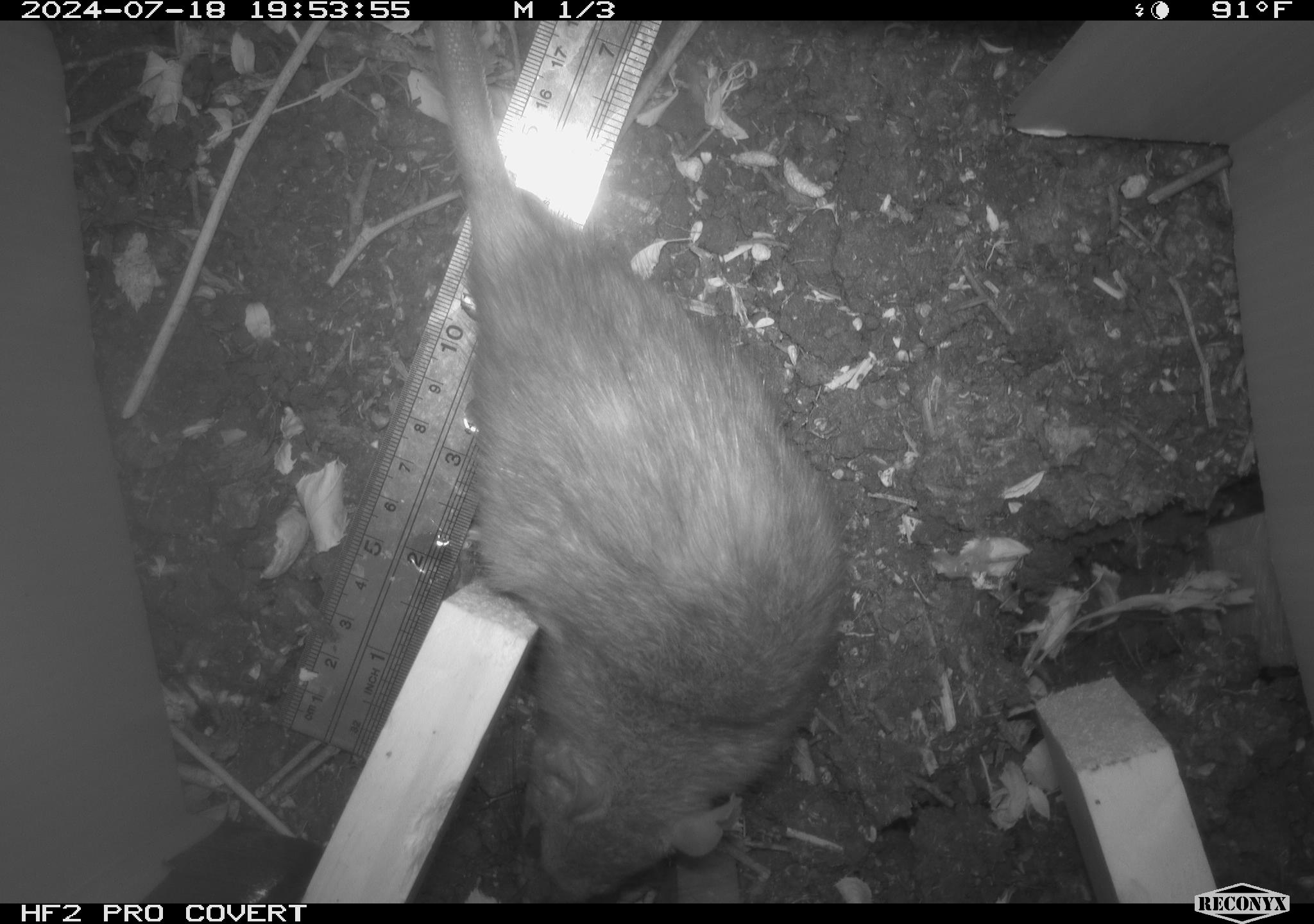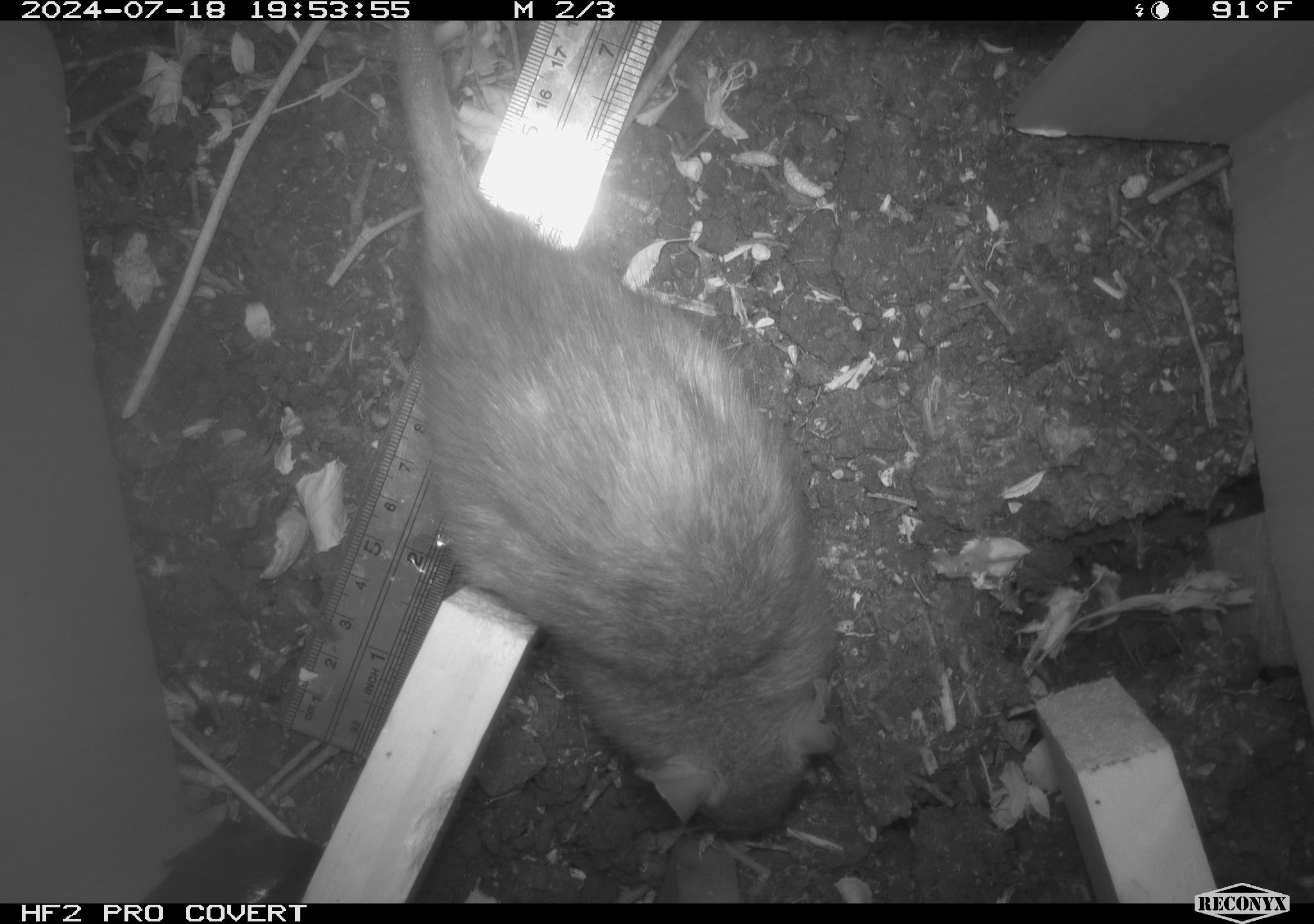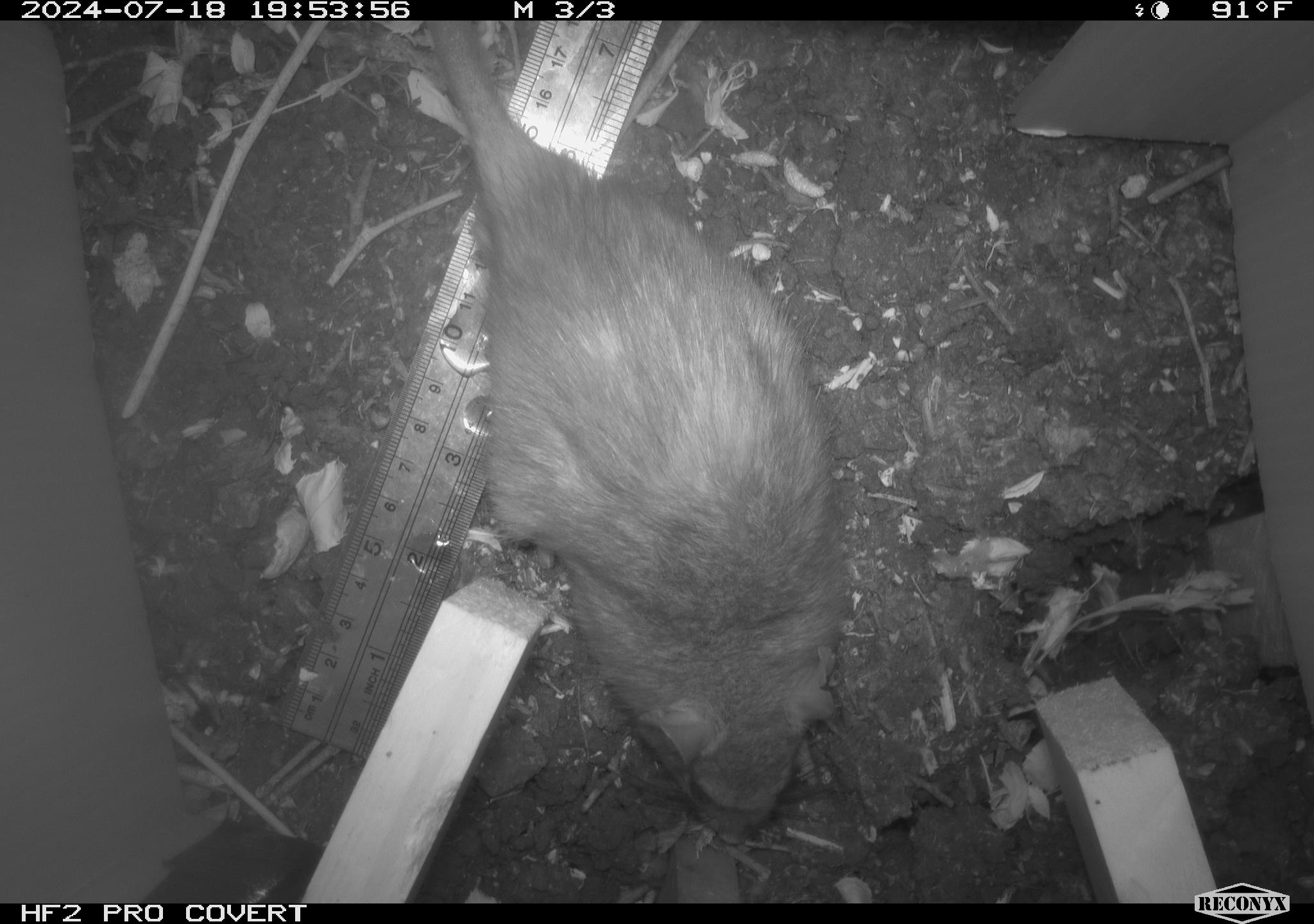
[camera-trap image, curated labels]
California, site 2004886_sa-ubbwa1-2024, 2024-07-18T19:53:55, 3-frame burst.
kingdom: Animalia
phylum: Chordata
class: Mammalia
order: Rodentia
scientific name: Rodentia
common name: woodrat or rat or mouse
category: woodrat or rat or mouse species